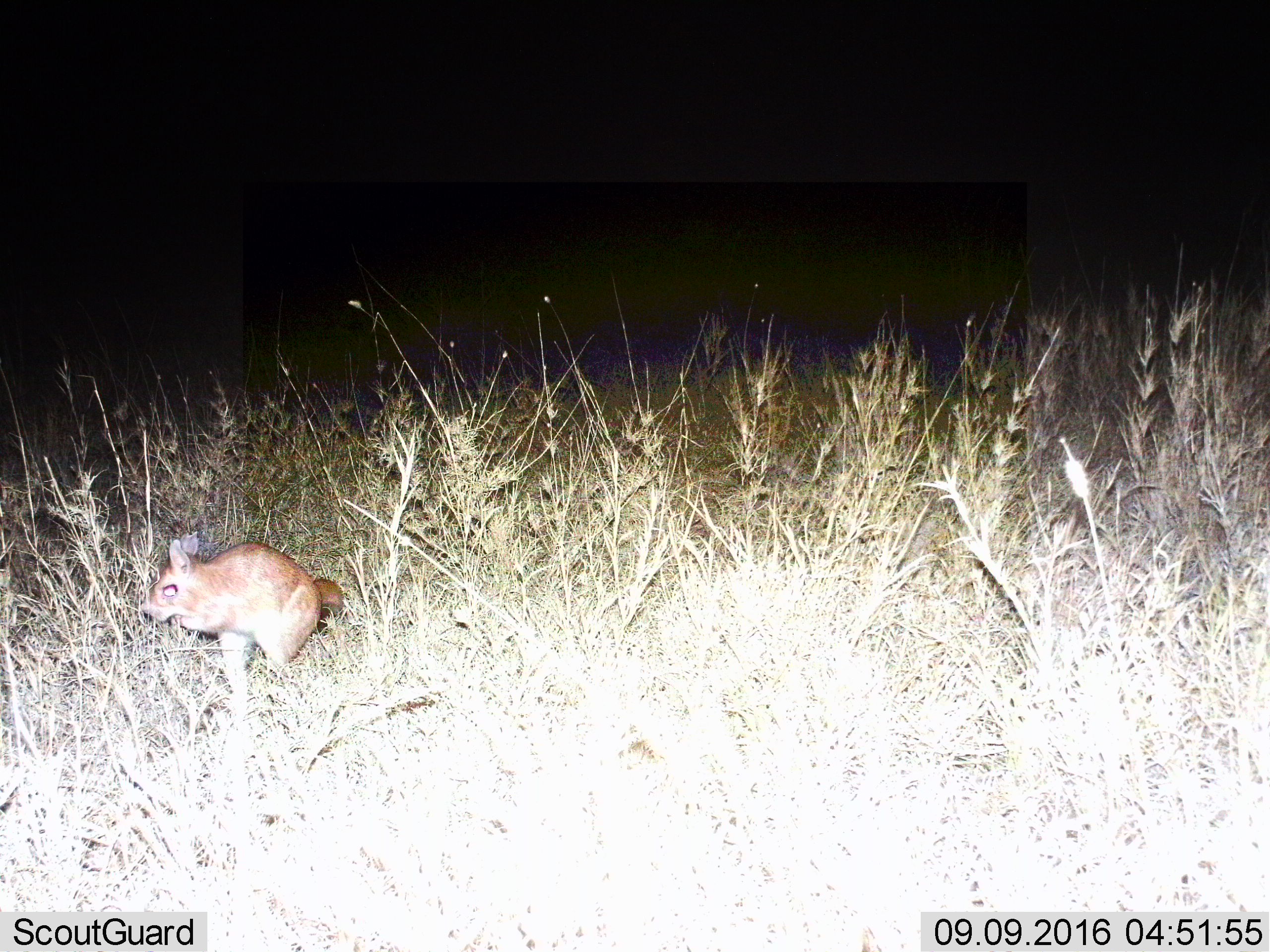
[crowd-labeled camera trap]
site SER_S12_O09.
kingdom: Animalia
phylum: Chordata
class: Mammalia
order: Rodentia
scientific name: Rodentia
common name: rodent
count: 1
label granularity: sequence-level